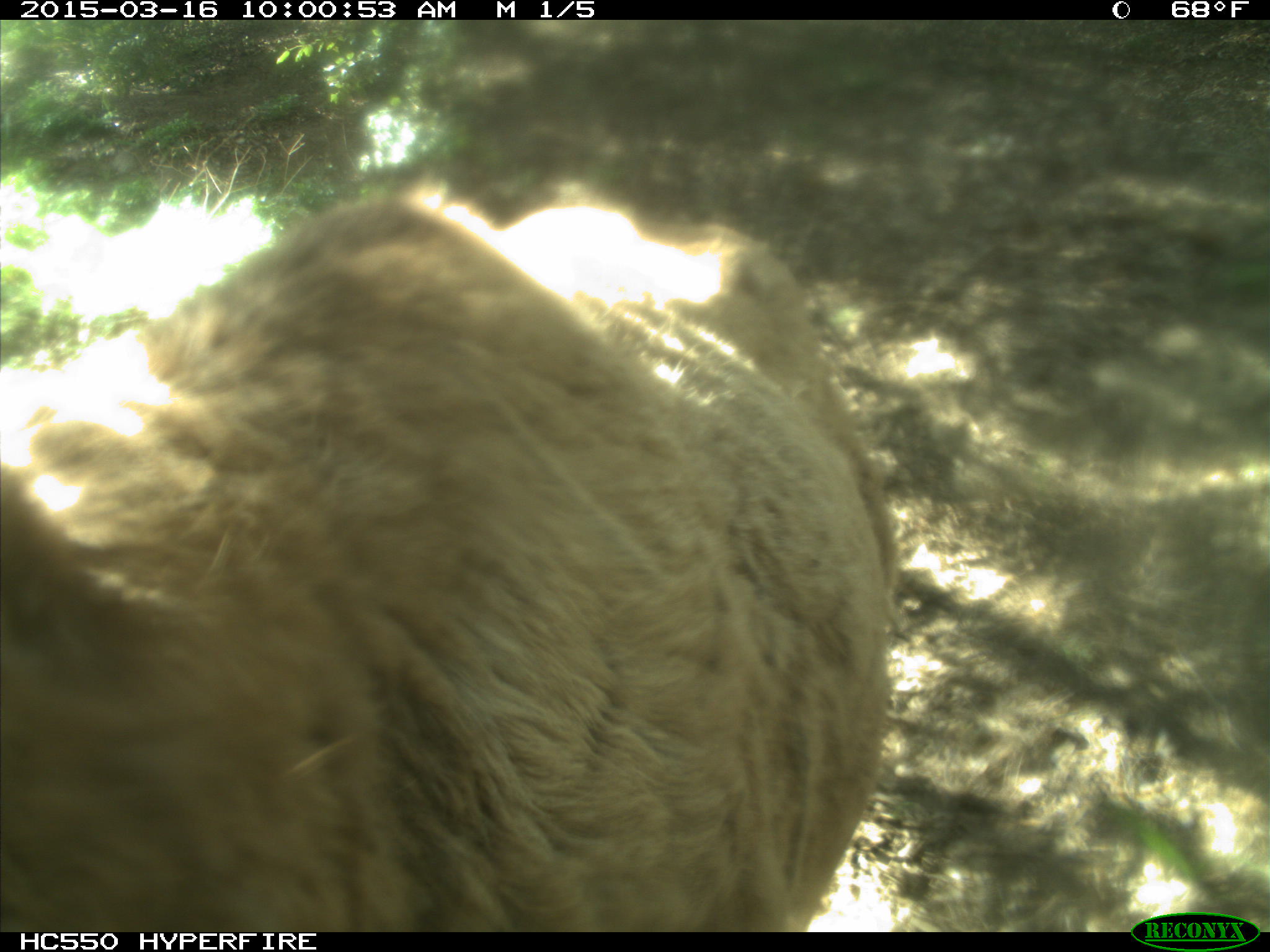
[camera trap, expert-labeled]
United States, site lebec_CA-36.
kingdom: Animalia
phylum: Chordata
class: Mammalia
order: Artiodactyla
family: Cervidae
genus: Cervus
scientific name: Cervus canadensis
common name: elk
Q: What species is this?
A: Cervus canadensis (elk).